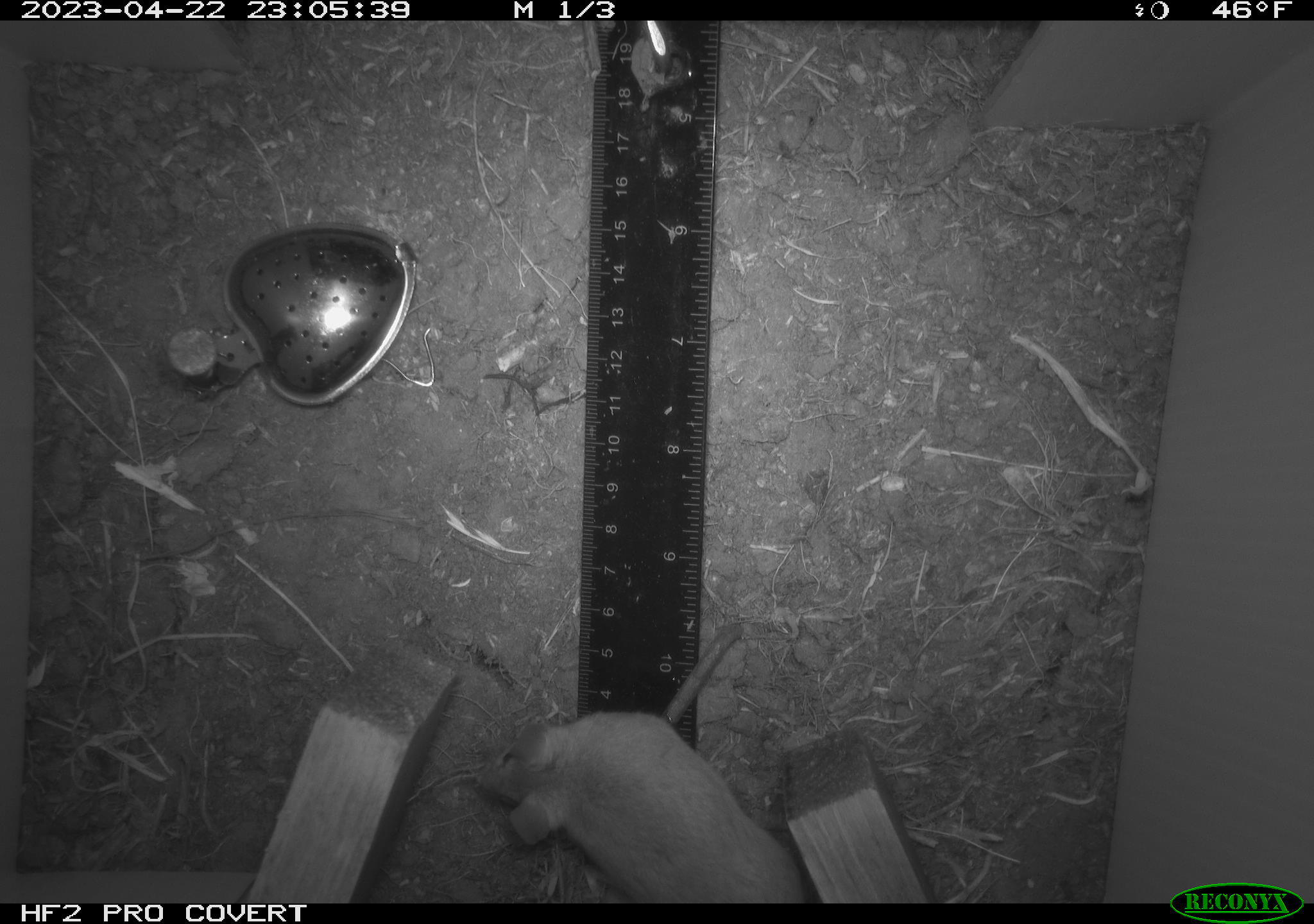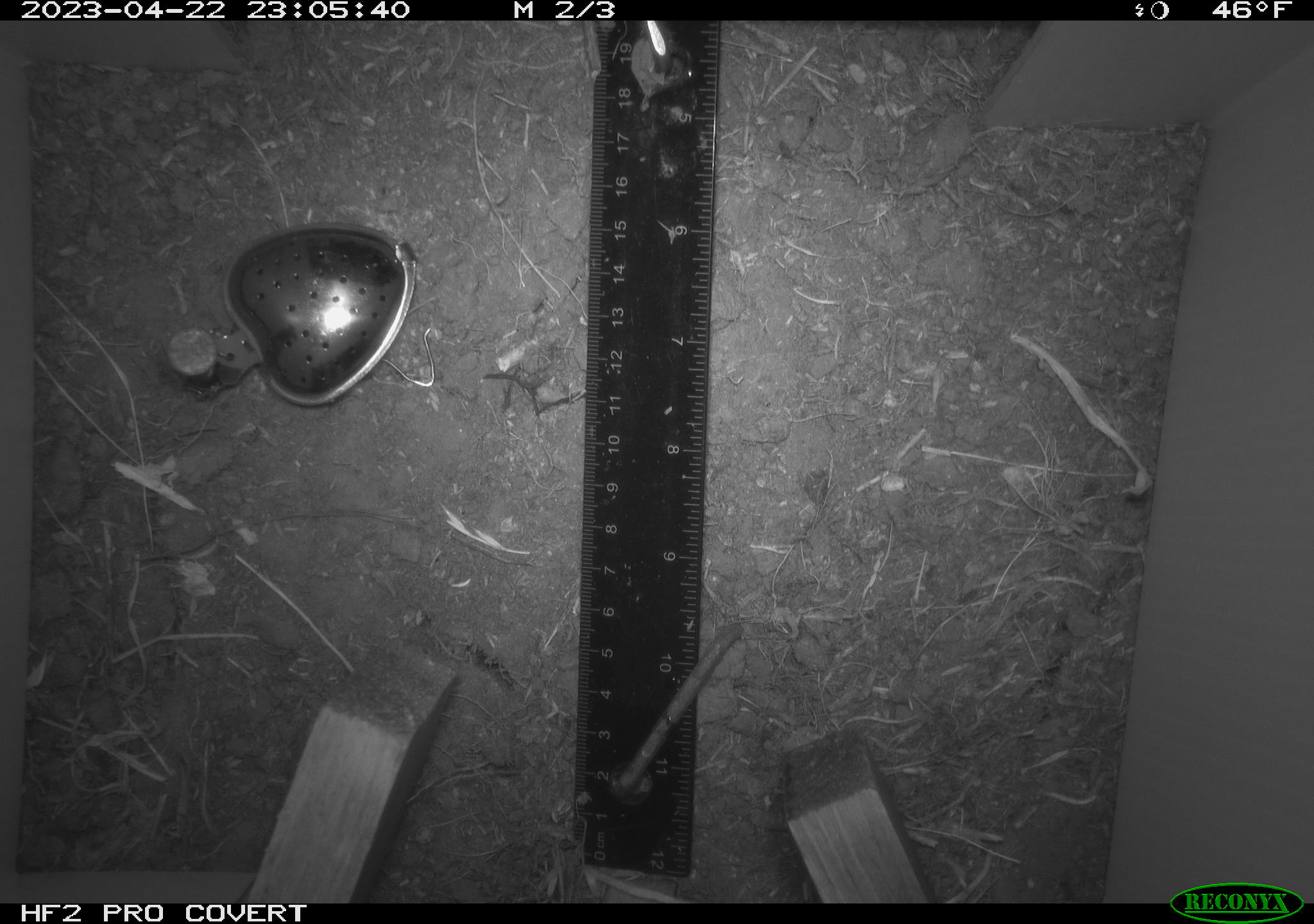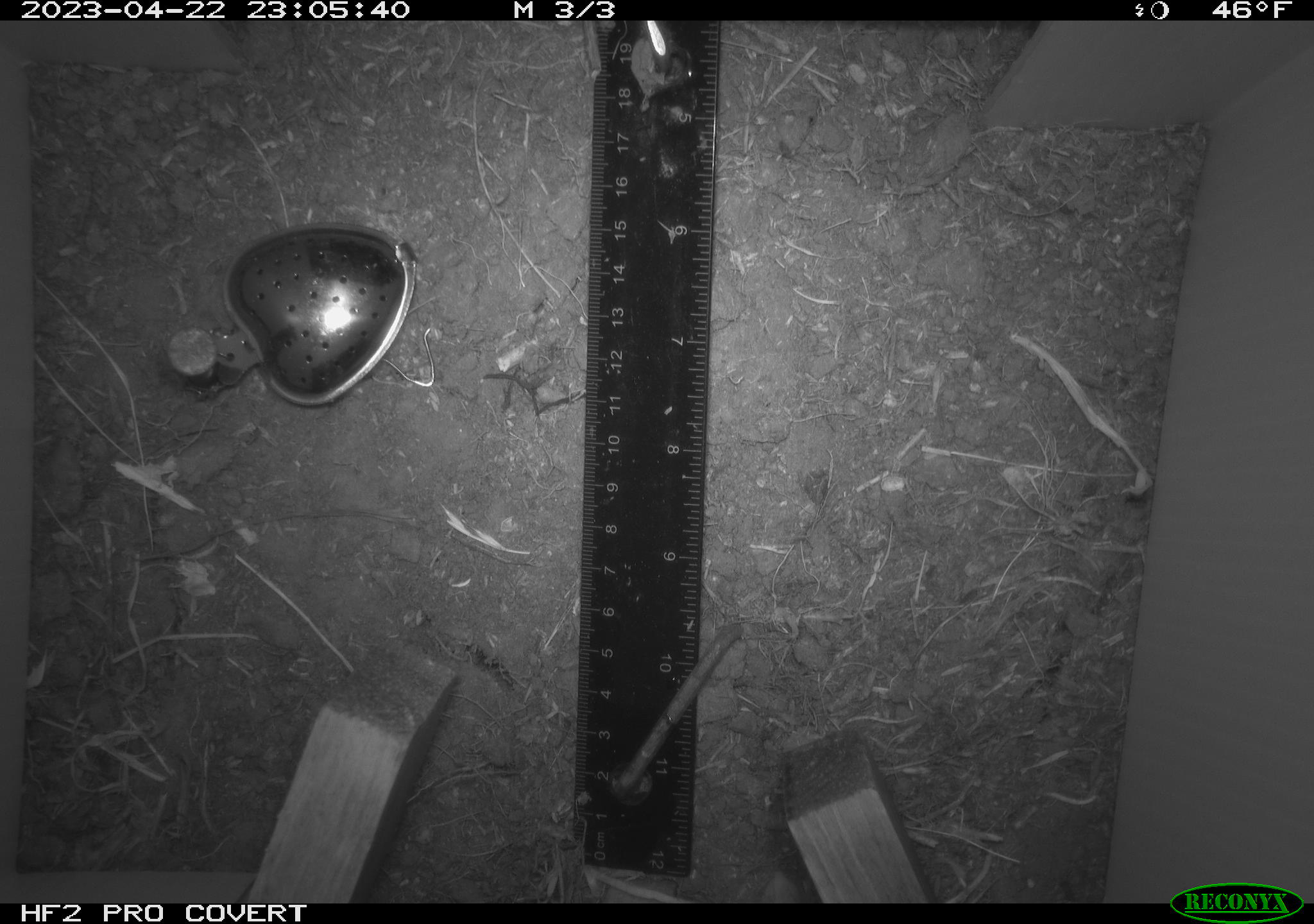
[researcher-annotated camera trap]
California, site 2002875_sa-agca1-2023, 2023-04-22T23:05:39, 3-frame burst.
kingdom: Animalia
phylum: Chordata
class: Mammalia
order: Rodentia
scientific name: Rodentia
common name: mouse species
Mouse species (Rodentia).